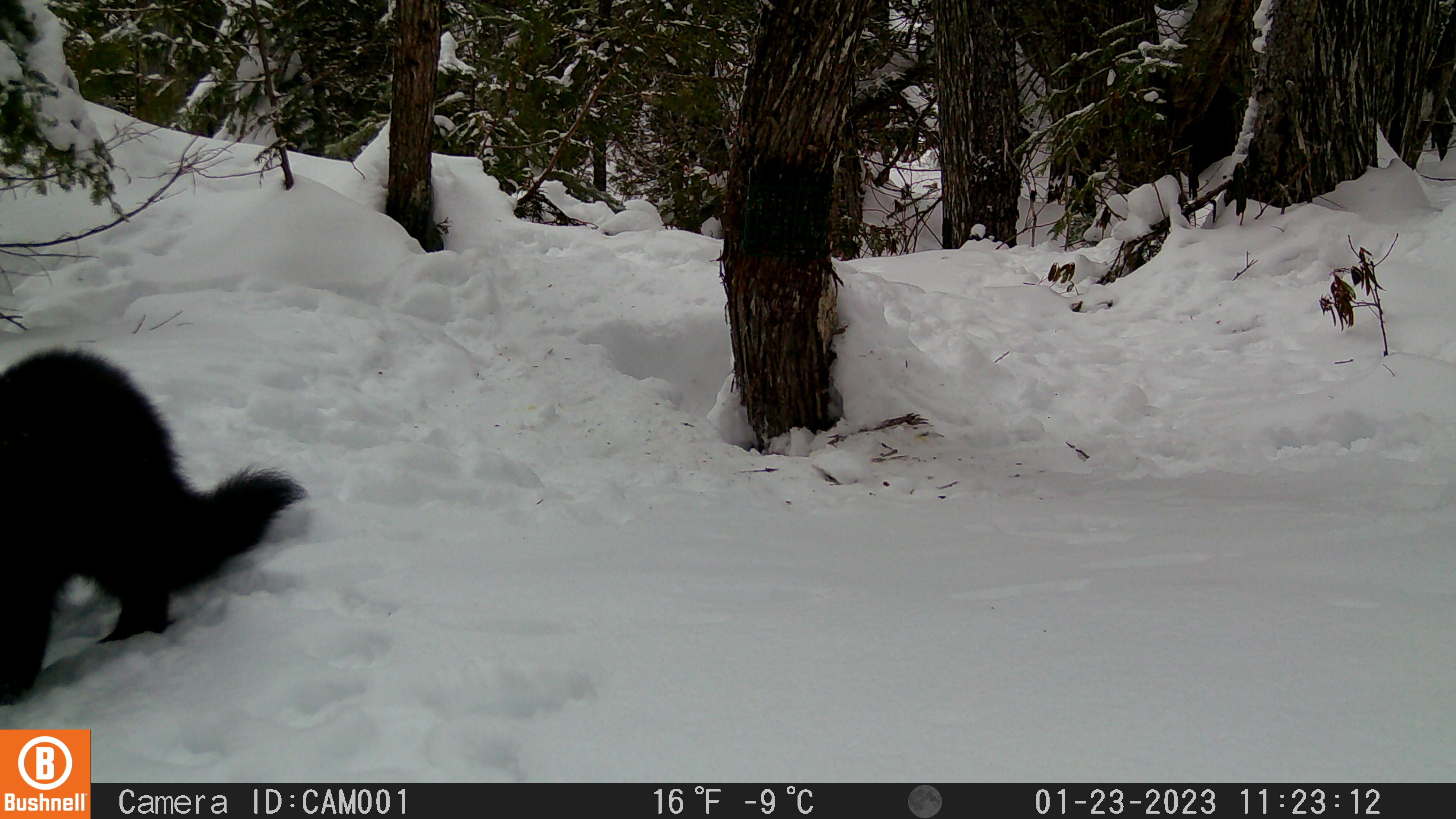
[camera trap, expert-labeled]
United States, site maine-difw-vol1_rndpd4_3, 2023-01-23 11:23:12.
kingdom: Animalia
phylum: Chordata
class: Mammalia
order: Carnivora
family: Mustelidae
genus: Pekania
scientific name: Pekania pennanti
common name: fisher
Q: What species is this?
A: Fisher (Pekania pennanti).